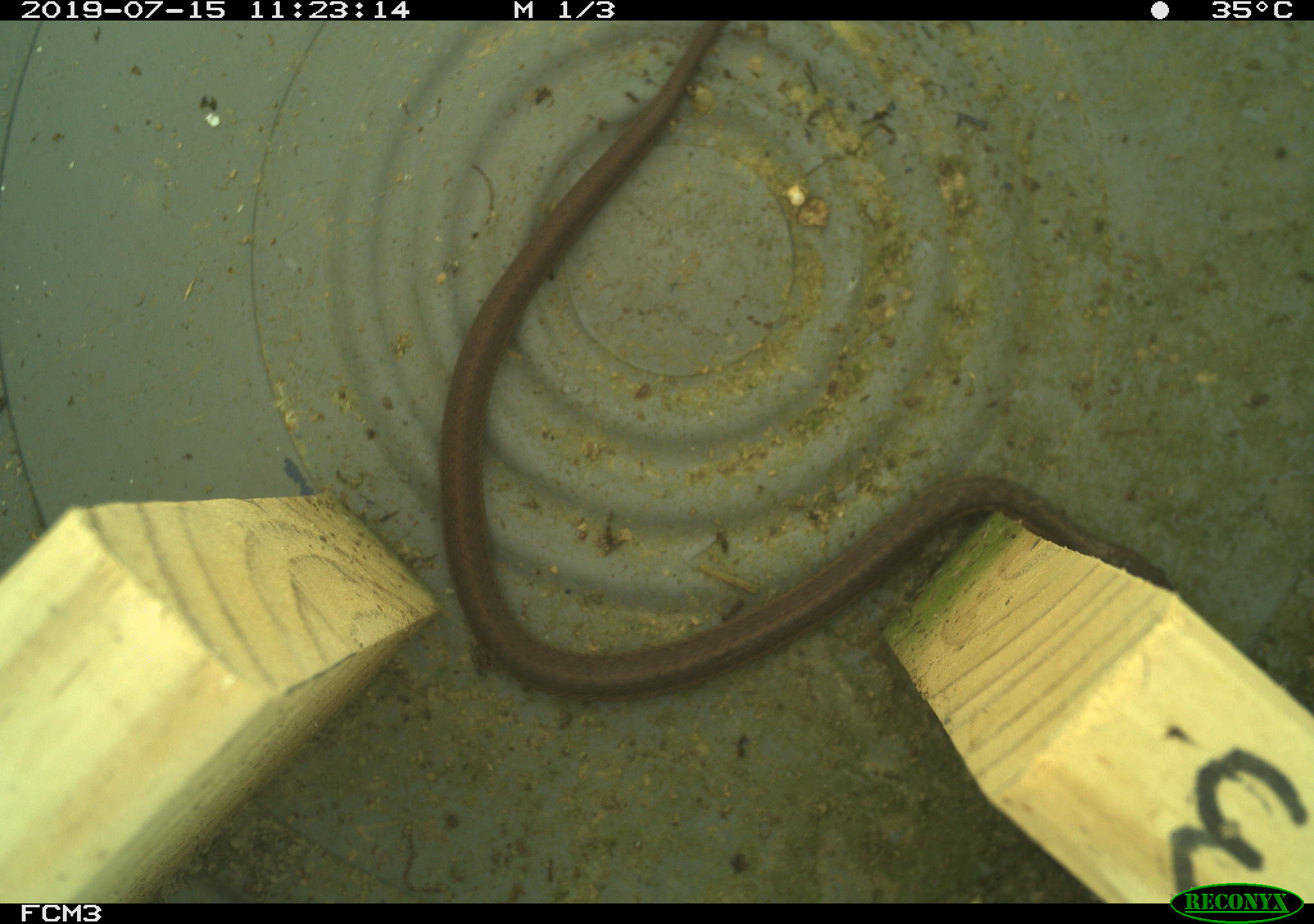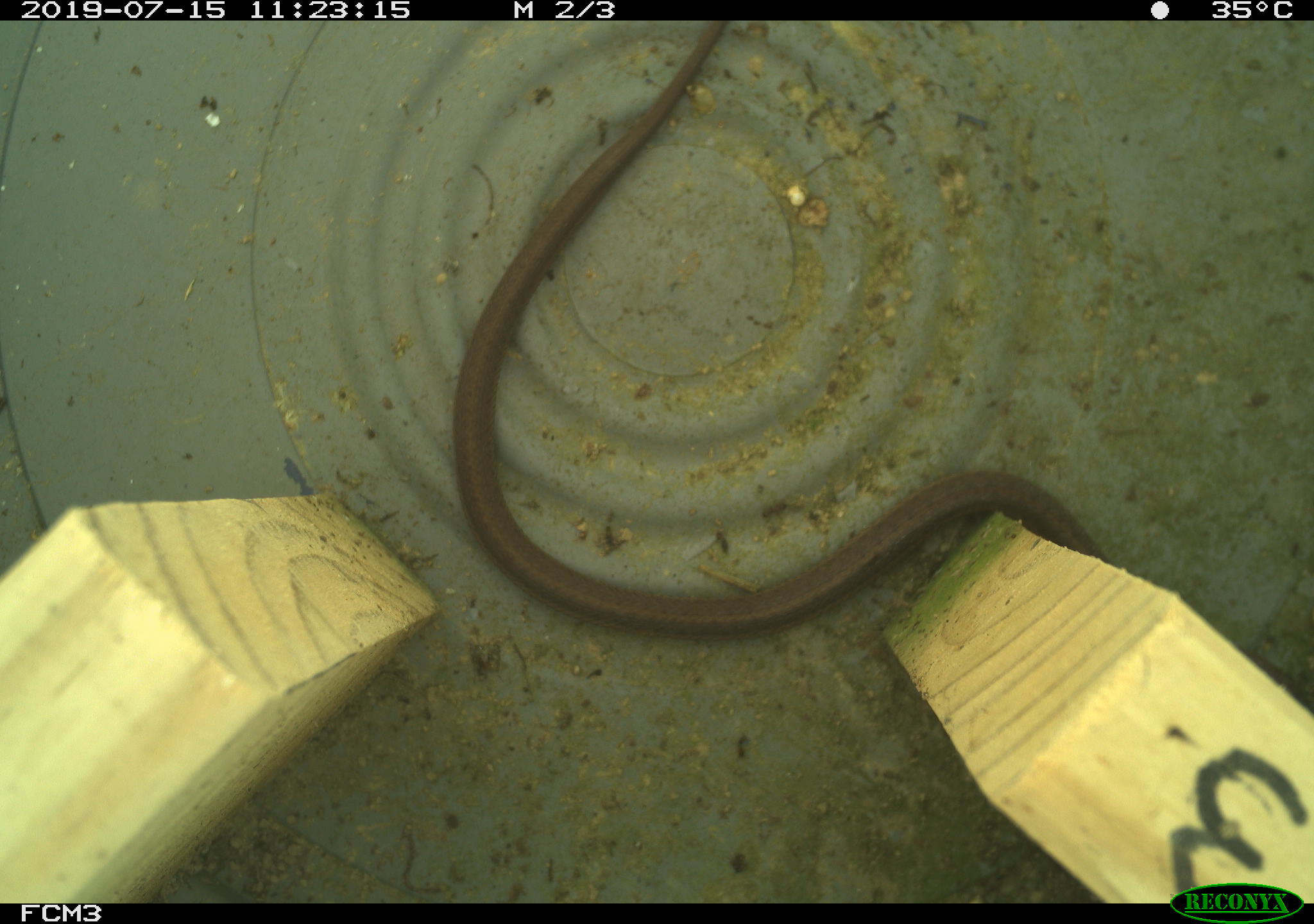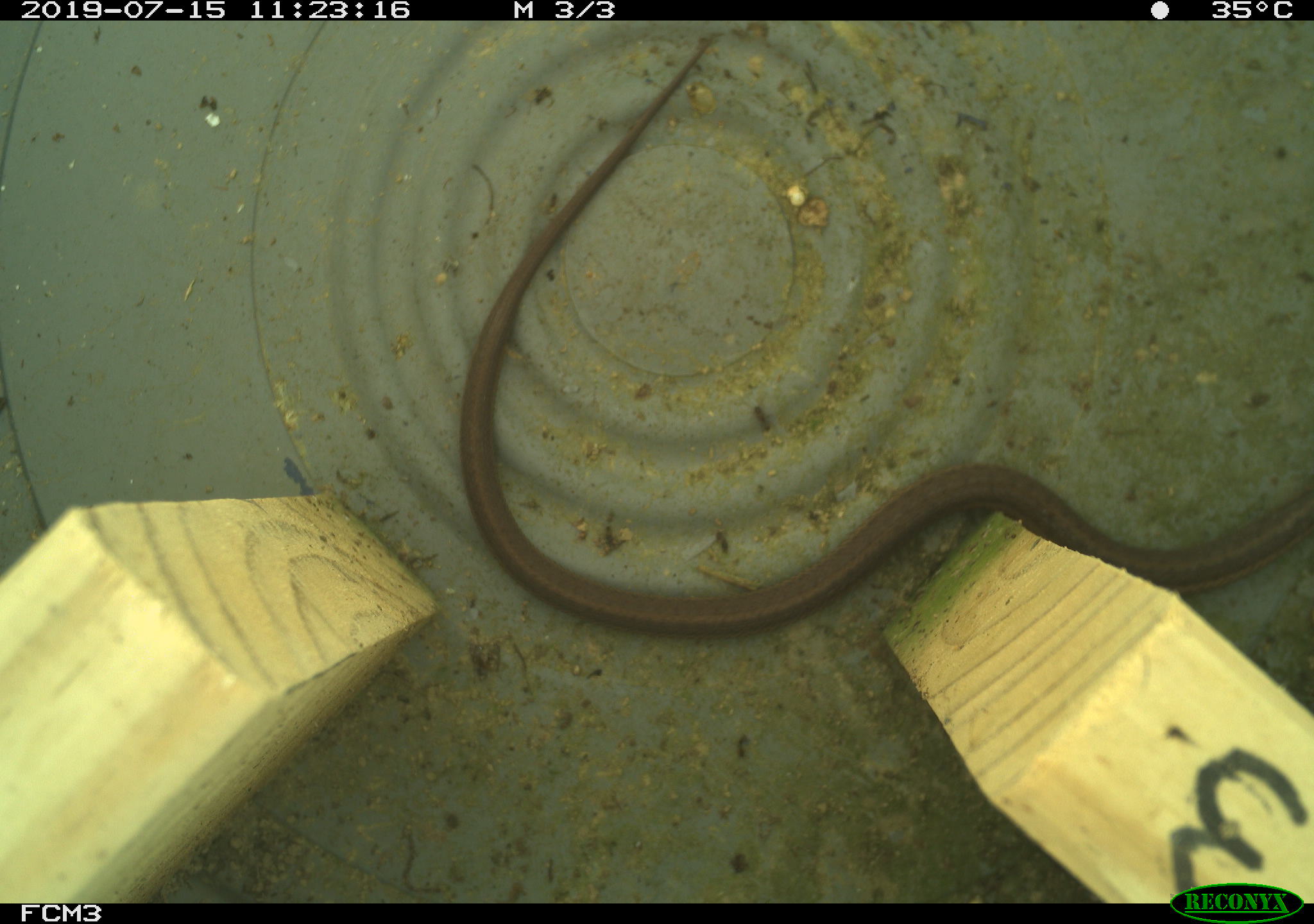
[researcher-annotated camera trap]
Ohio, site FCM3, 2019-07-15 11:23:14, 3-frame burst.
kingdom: Animalia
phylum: Chordata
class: Reptilia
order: Squamata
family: Colubridae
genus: Thamnophis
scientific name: Thamnophis sirtalis sirtalis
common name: eastern gartersnake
Eastern gartersnake (Thamnophis sirtalis sirtalis).